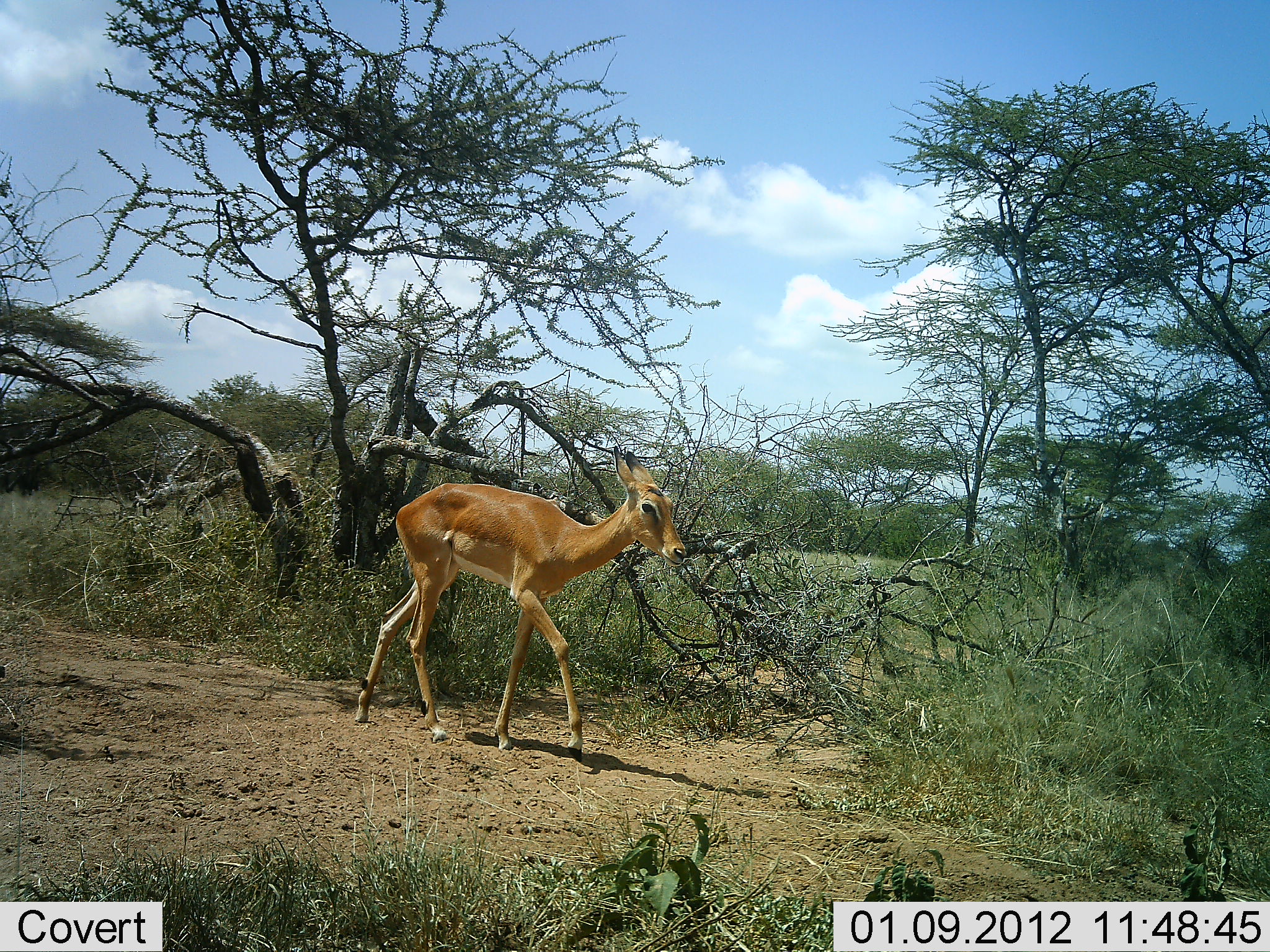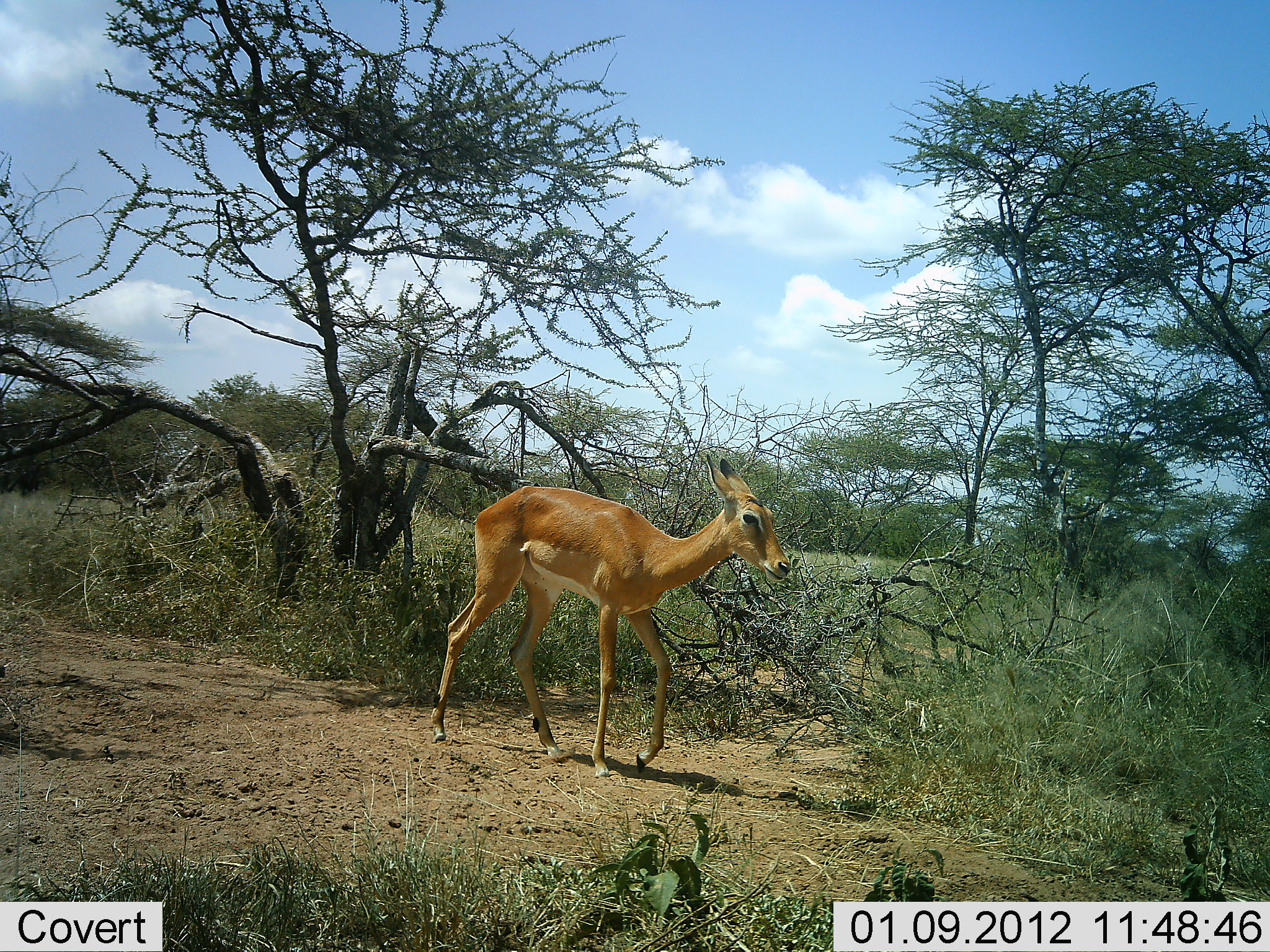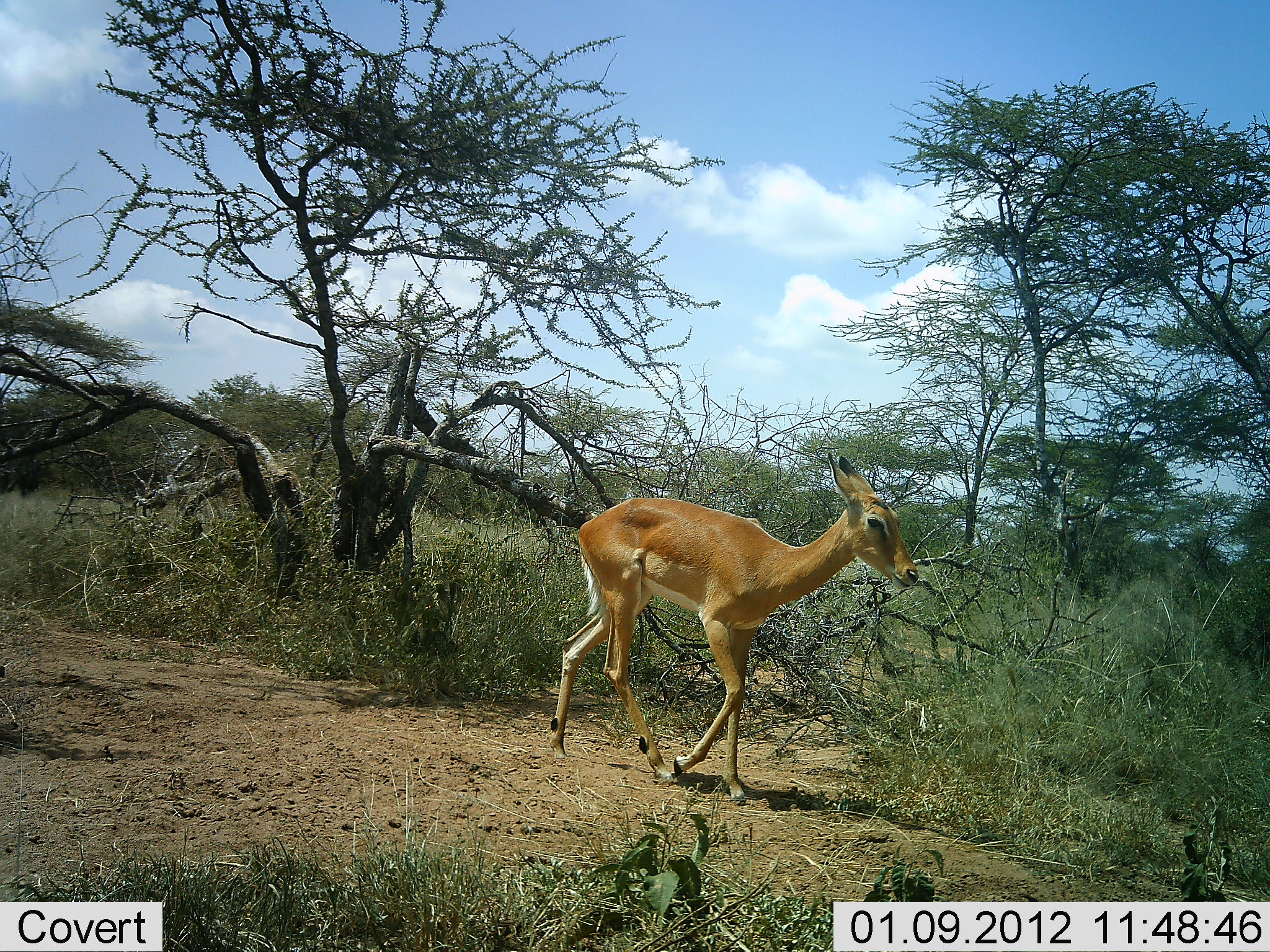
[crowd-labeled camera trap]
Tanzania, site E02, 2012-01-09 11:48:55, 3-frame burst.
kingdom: Animalia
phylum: Chordata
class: Mammalia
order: Artiodactyla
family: Bovidae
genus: Aepyceros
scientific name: Aepyceros melampus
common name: impala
Impala (Aepyceros melampus), count 1. Behavior (volunteer vote fractions): standing 0%, resting 0%, moving 100%, interacting 0%. Young present (vote fraction): 12%. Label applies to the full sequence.